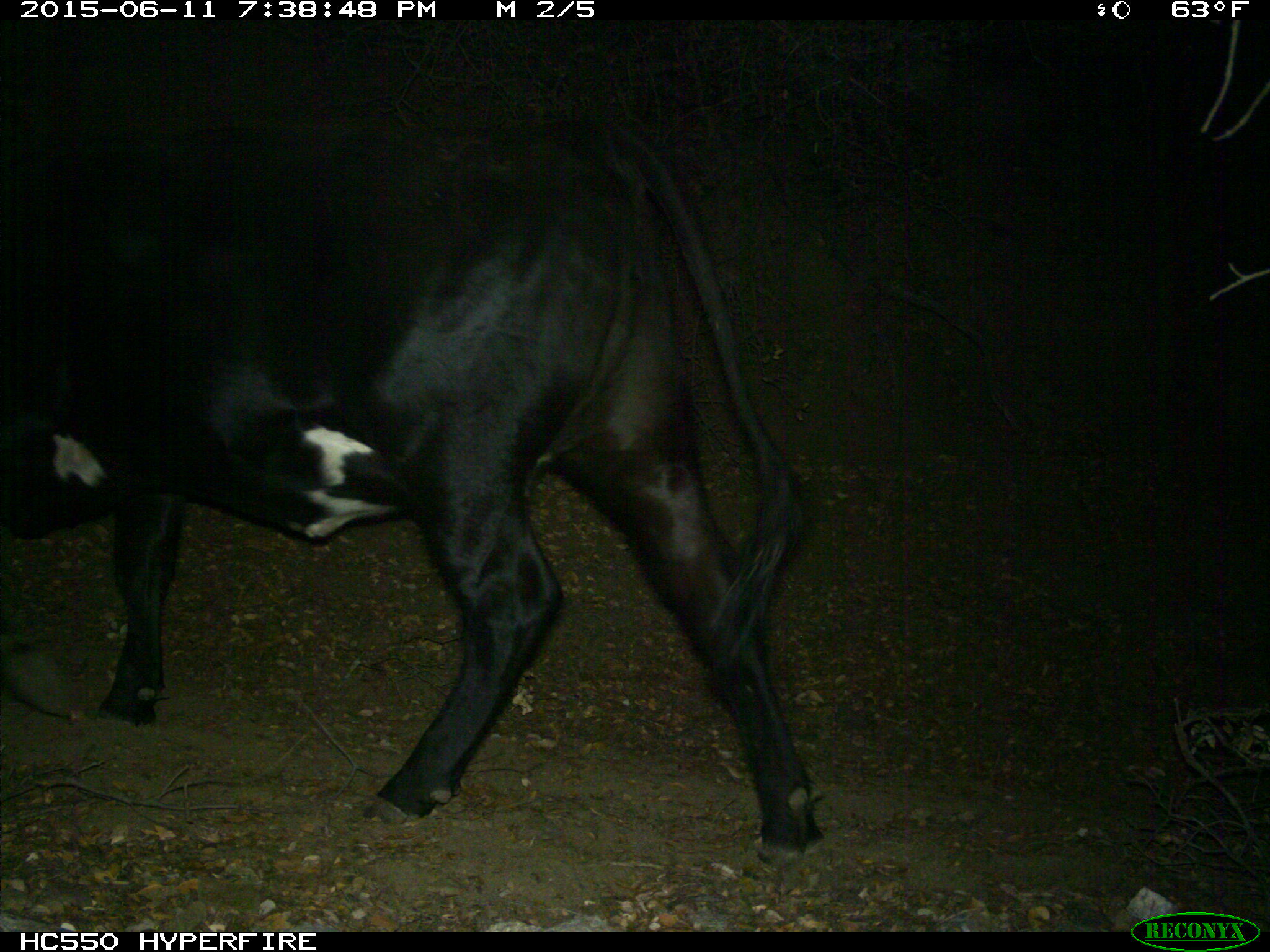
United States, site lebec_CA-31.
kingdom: Animalia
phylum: Chordata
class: Mammalia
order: Artiodactyla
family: Bovidae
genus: Bos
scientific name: Bos taurus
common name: domestic cow